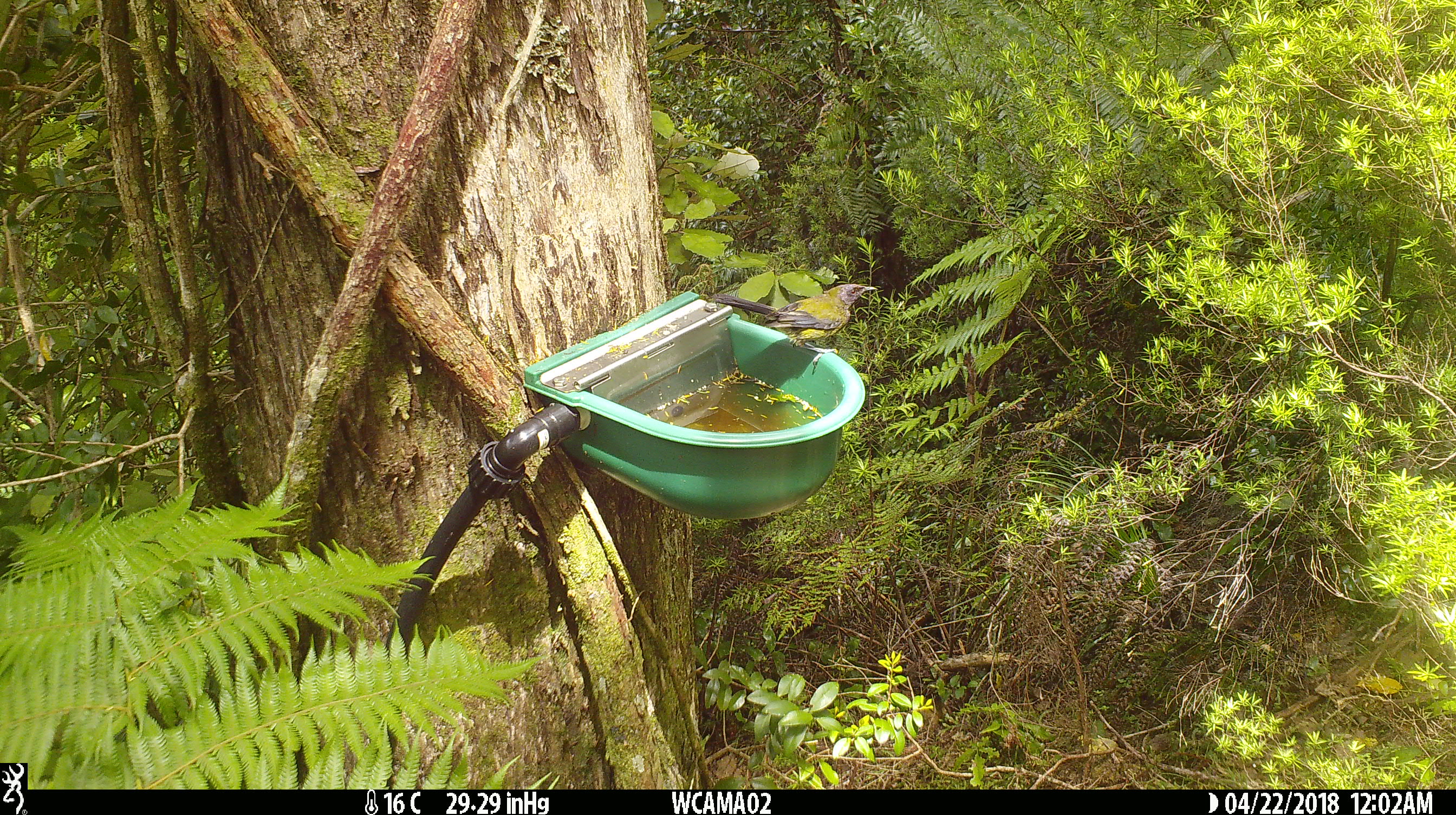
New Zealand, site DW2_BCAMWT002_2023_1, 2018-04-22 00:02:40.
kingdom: Animalia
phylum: Chordata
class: Aves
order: Passeriformes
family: Meliphagidae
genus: Anthornis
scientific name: Anthornis melanura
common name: new zealand bellbird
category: bellbird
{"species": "bellbird (new zealand bellbird) (Anthornis melanura)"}